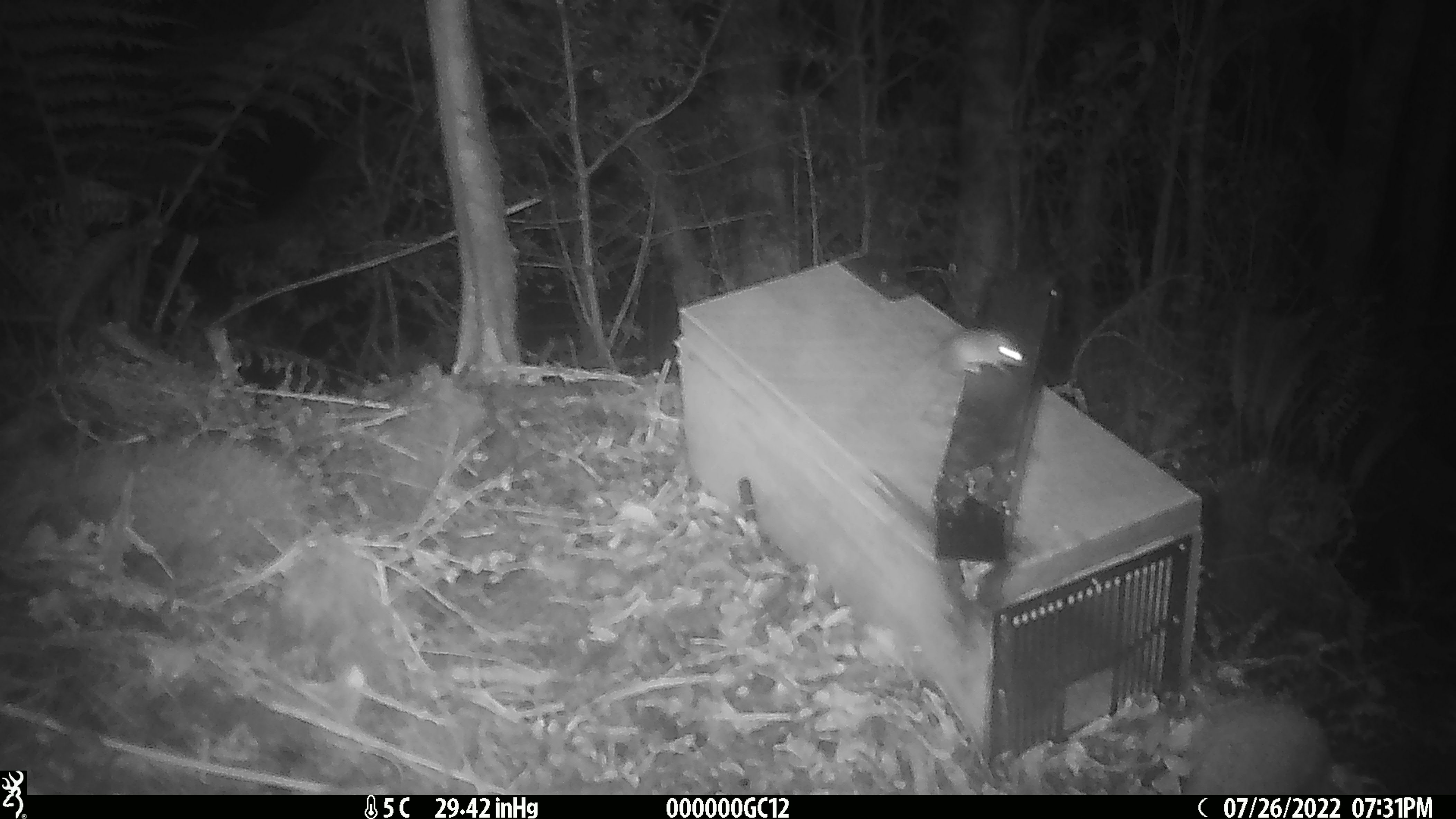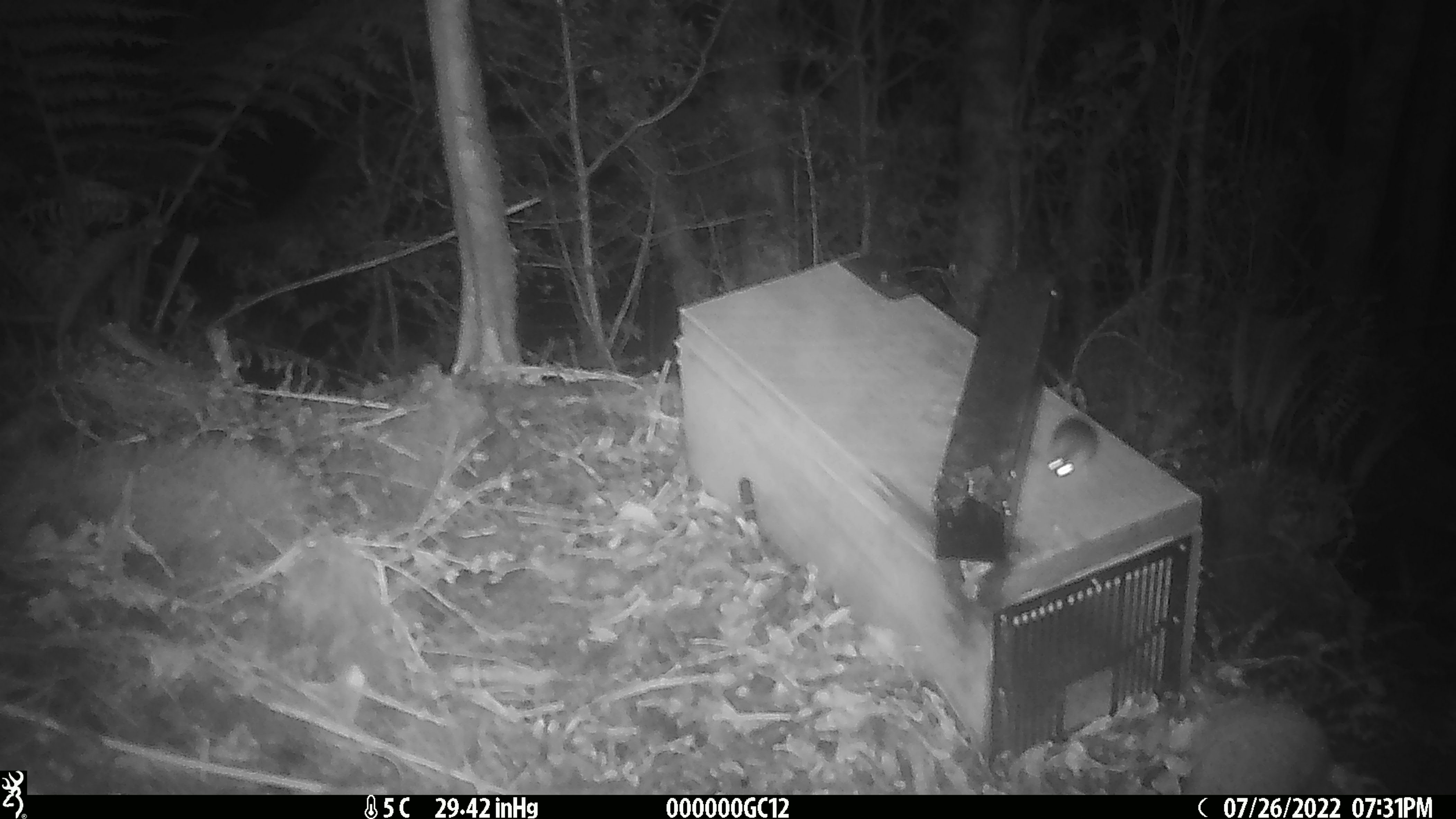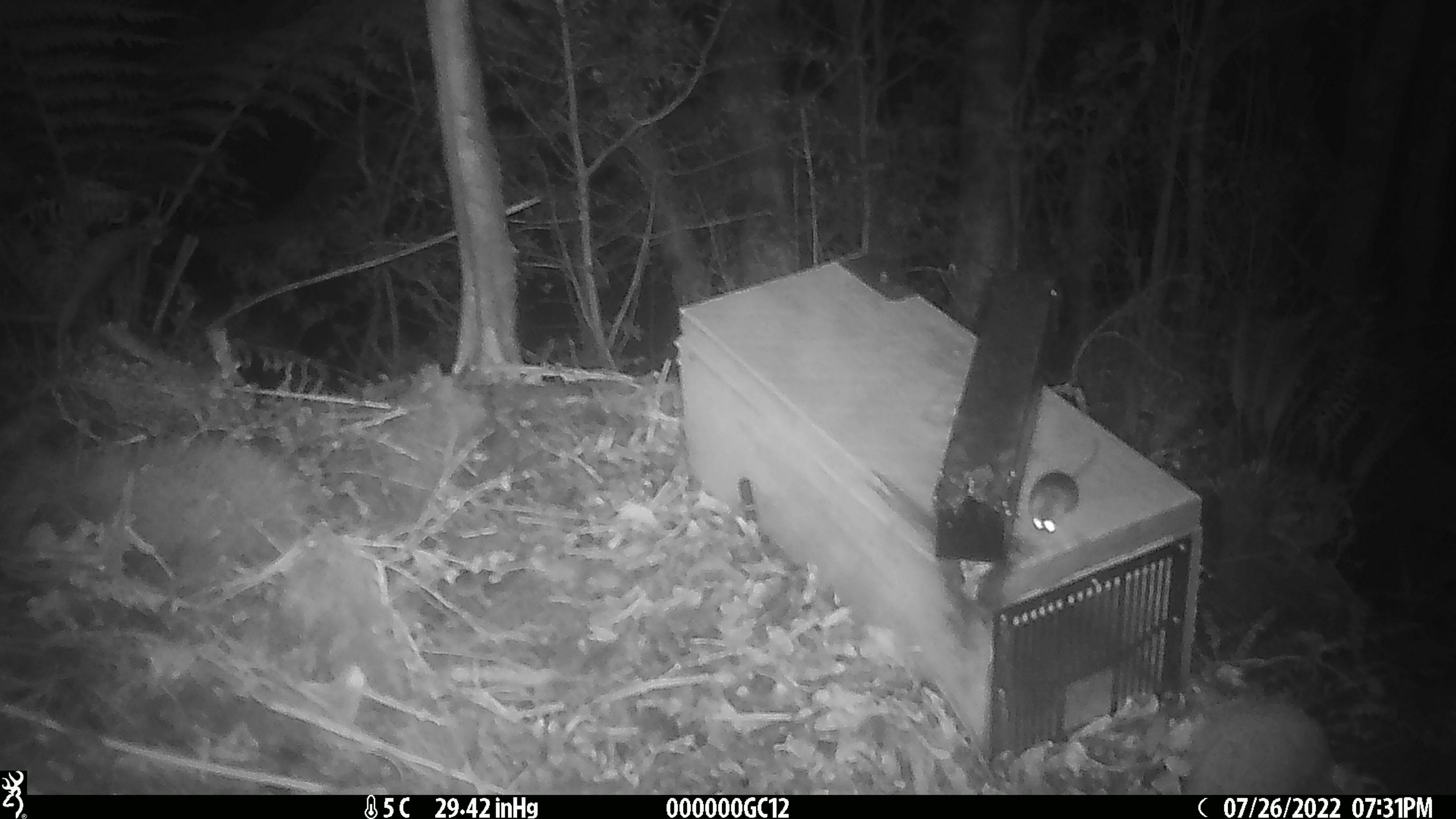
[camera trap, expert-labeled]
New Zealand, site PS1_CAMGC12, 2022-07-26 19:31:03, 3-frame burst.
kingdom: Animalia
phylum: Chordata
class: Mammalia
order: Rodentia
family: Muridae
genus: Mus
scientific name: Mus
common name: mouse